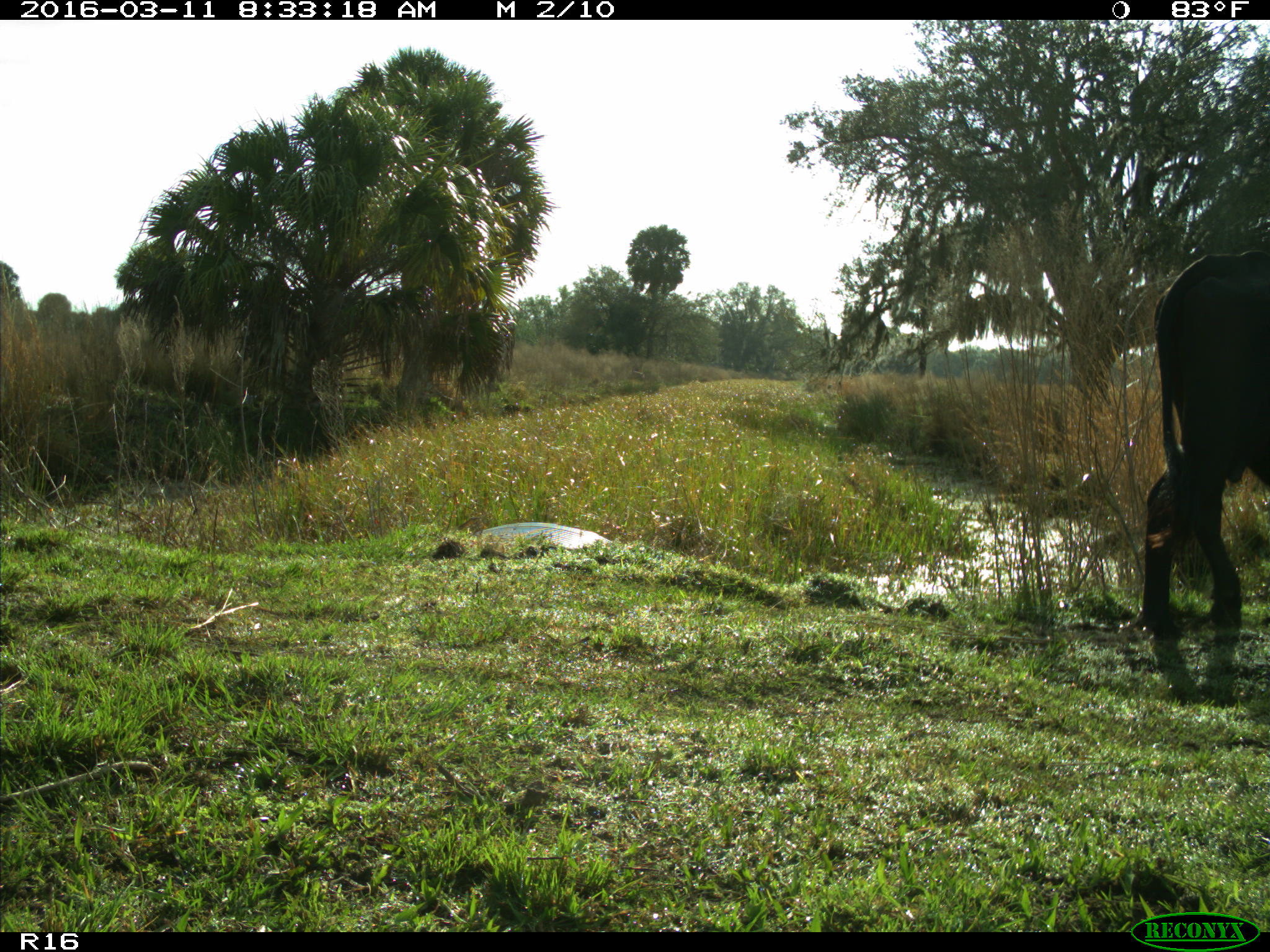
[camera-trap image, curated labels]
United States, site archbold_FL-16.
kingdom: Animalia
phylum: Chordata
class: Mammalia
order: Artiodactyla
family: Bovidae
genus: Bos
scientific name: Bos taurus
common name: domestic cow